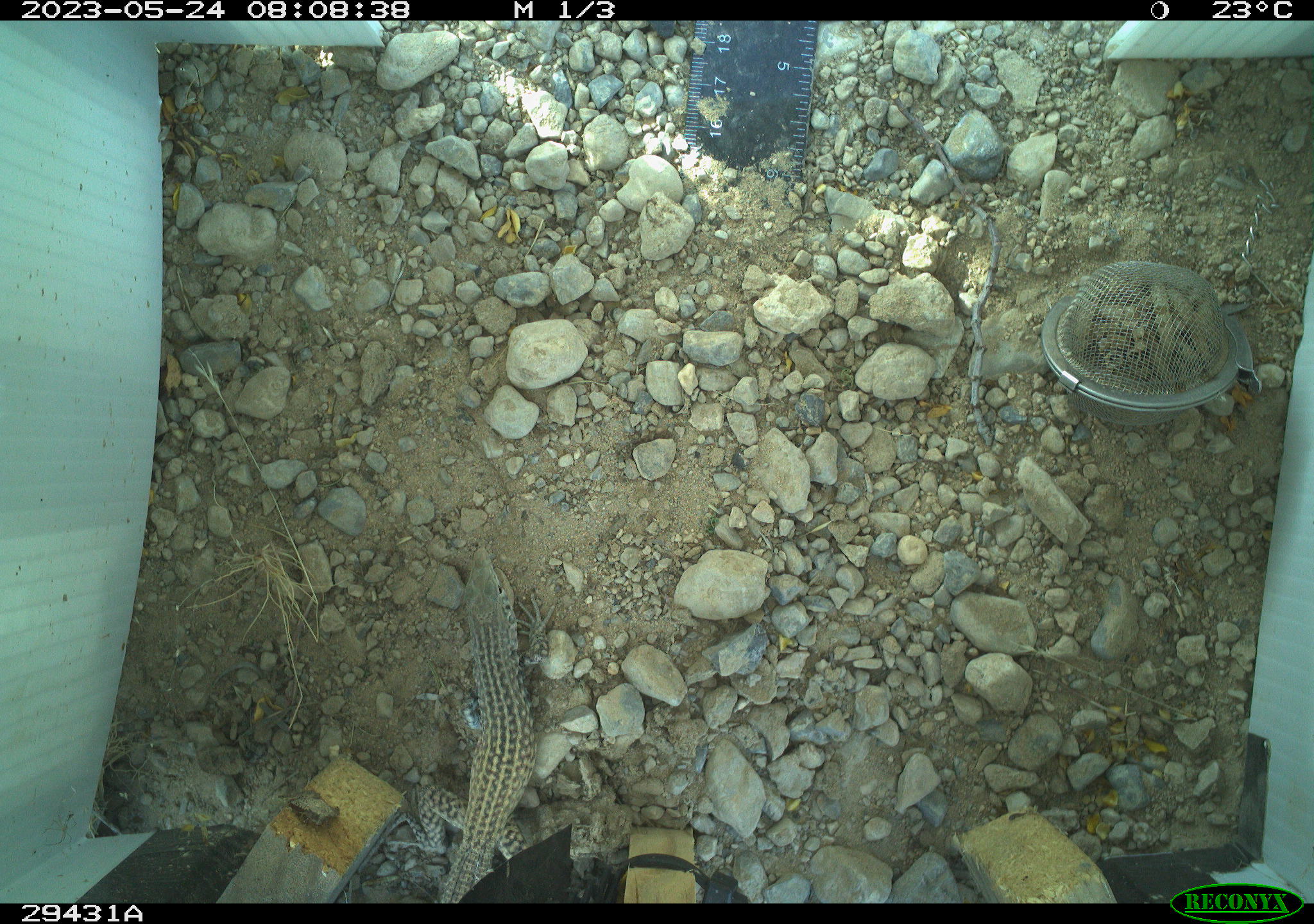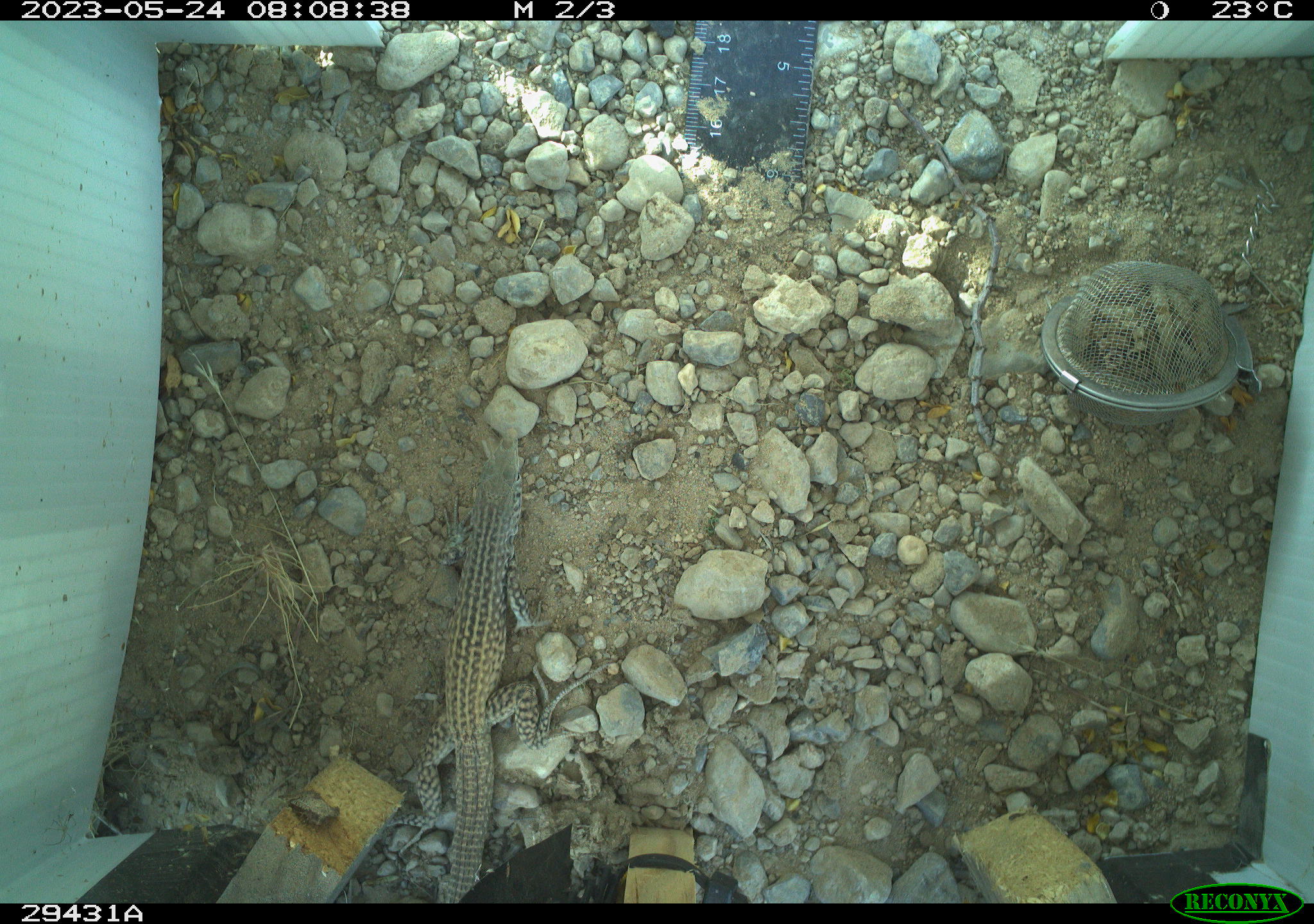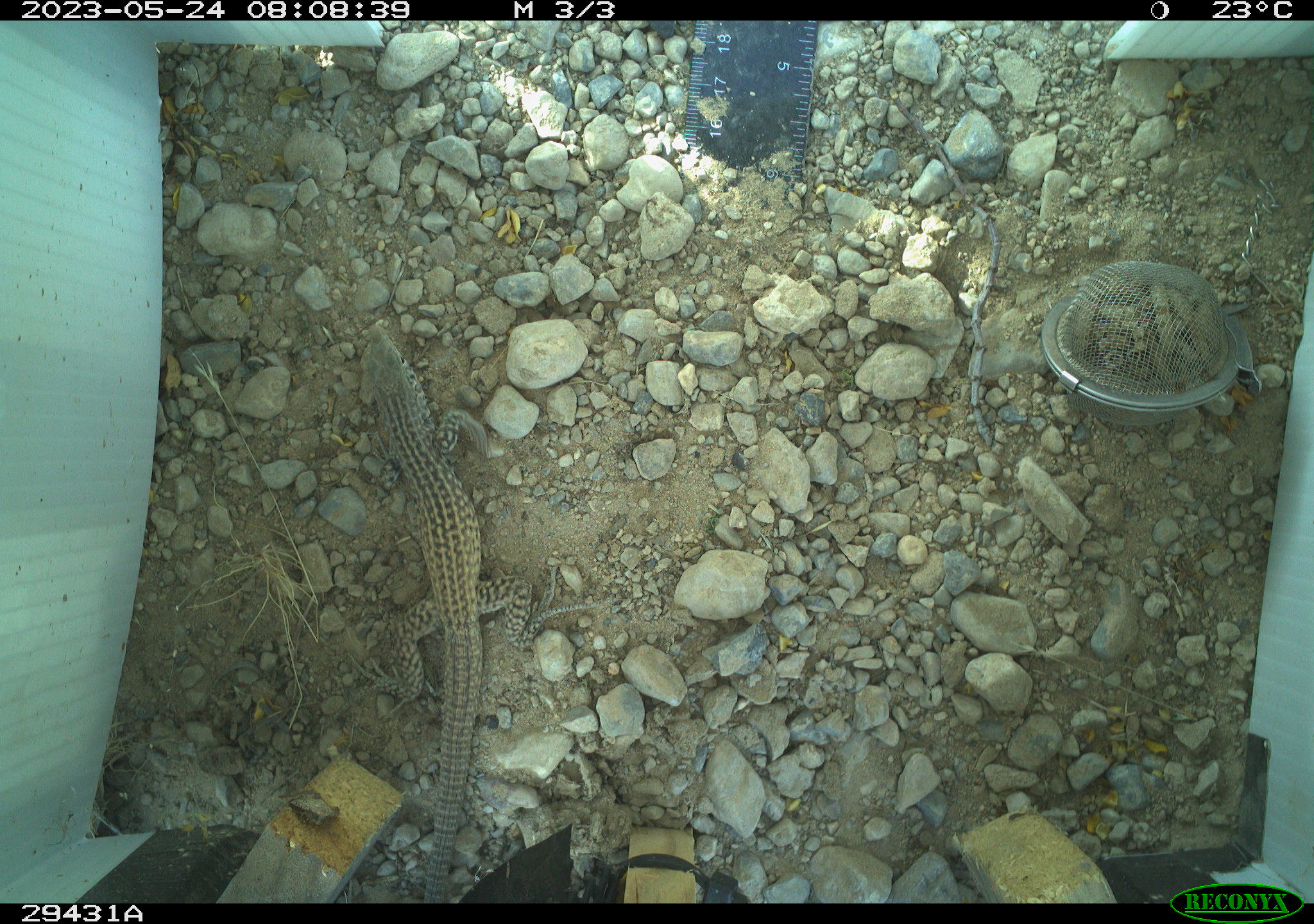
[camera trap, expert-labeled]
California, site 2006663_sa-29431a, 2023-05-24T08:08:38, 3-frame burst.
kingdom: Animalia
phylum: Chordata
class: Reptilia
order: Squamata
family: Teiidae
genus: Aspidoscelis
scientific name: Aspidoscelis tigris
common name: western whiptail